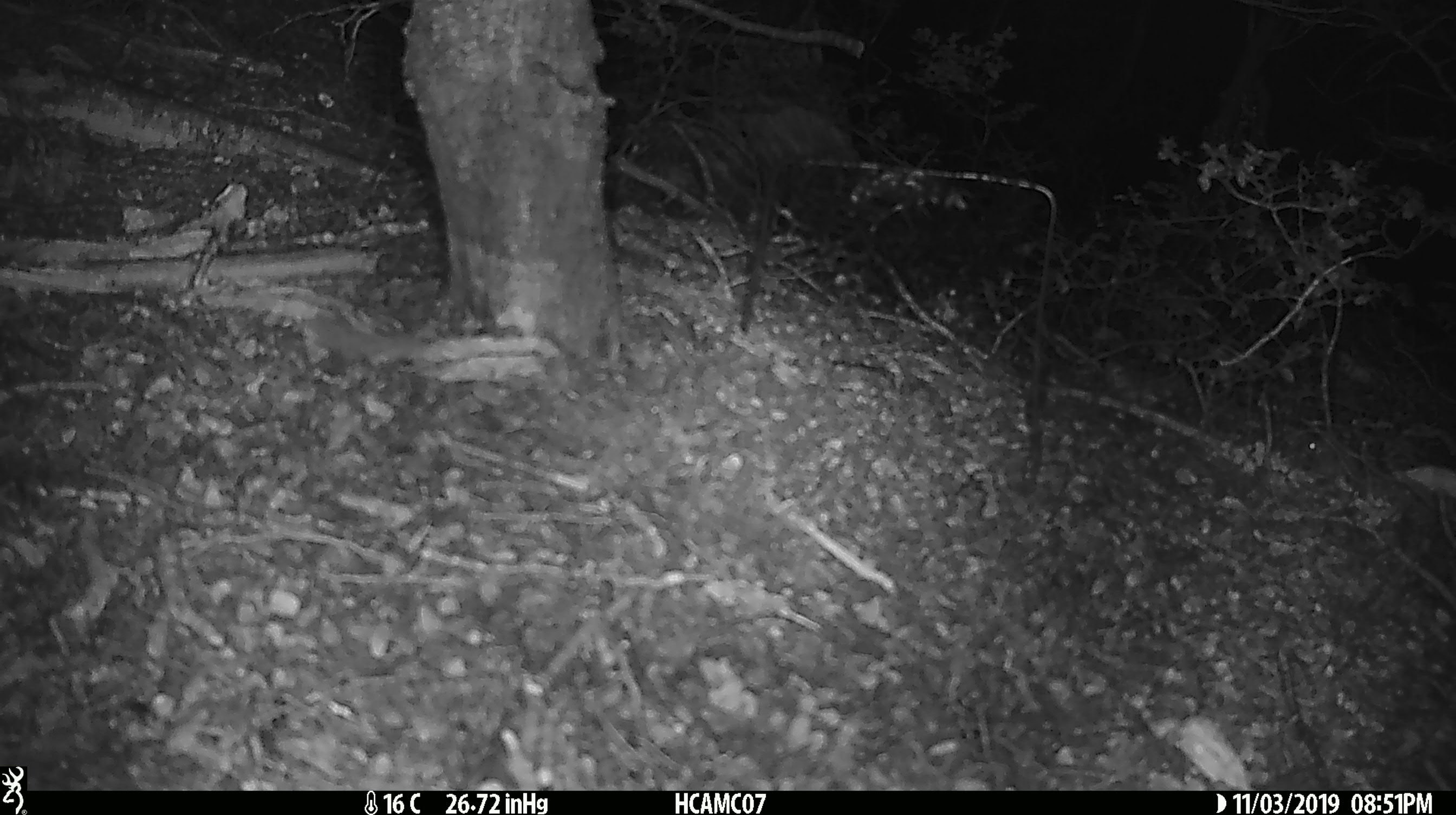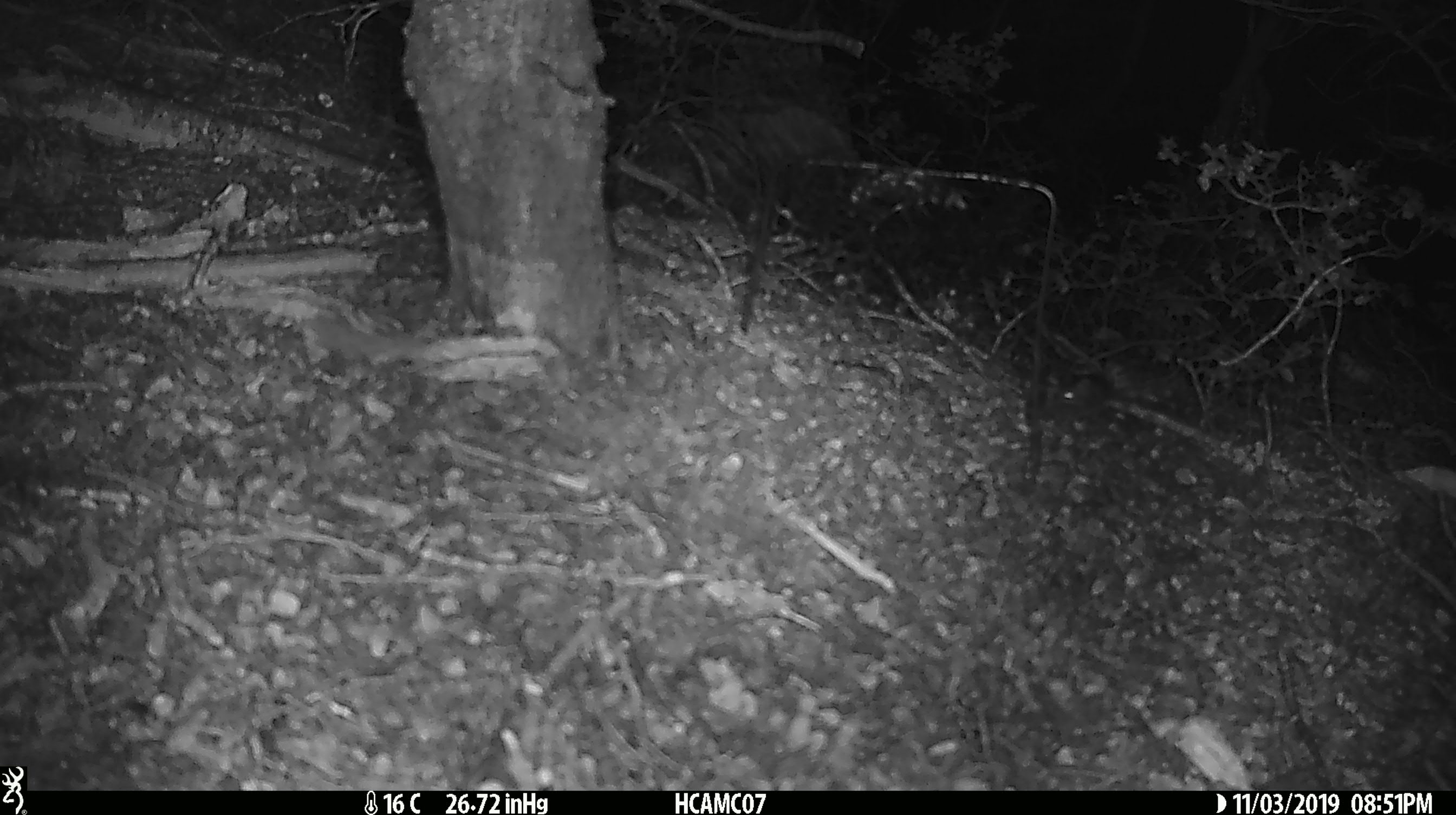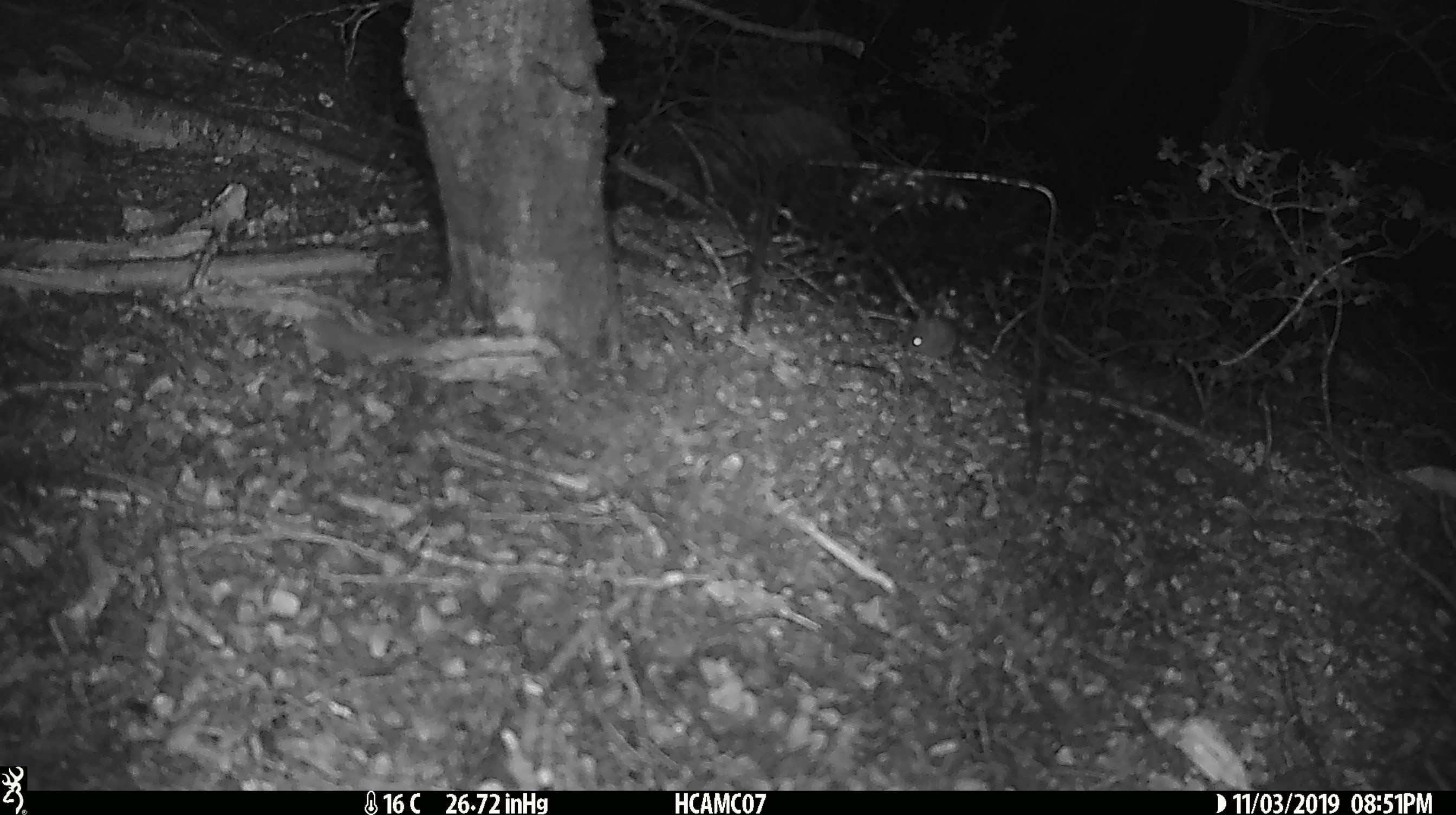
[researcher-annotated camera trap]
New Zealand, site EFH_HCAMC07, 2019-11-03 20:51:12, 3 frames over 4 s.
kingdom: Animalia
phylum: Chordata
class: Mammalia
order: Rodentia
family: Muridae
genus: Mus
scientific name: Mus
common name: mouse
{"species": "mouse (Mus)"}